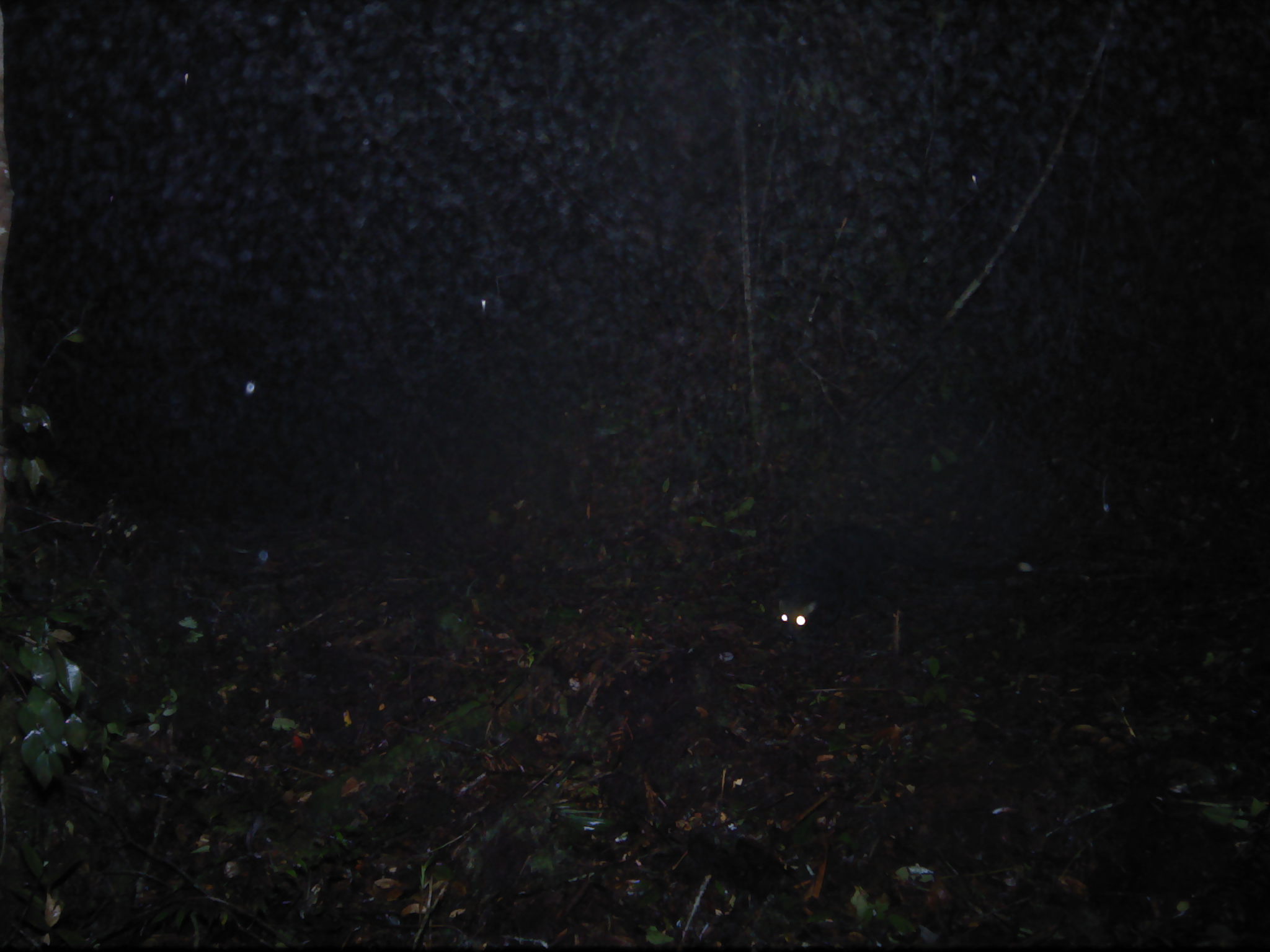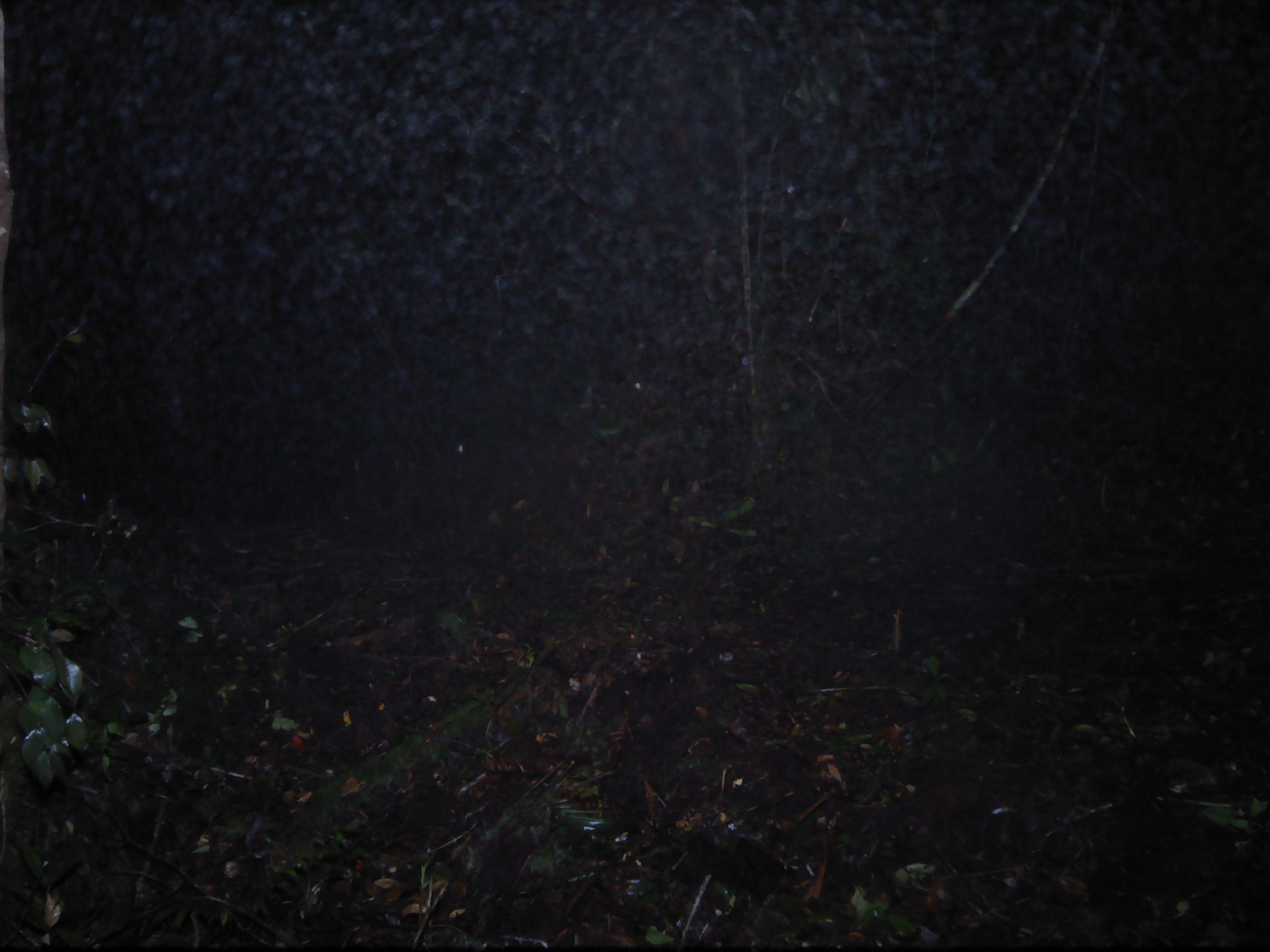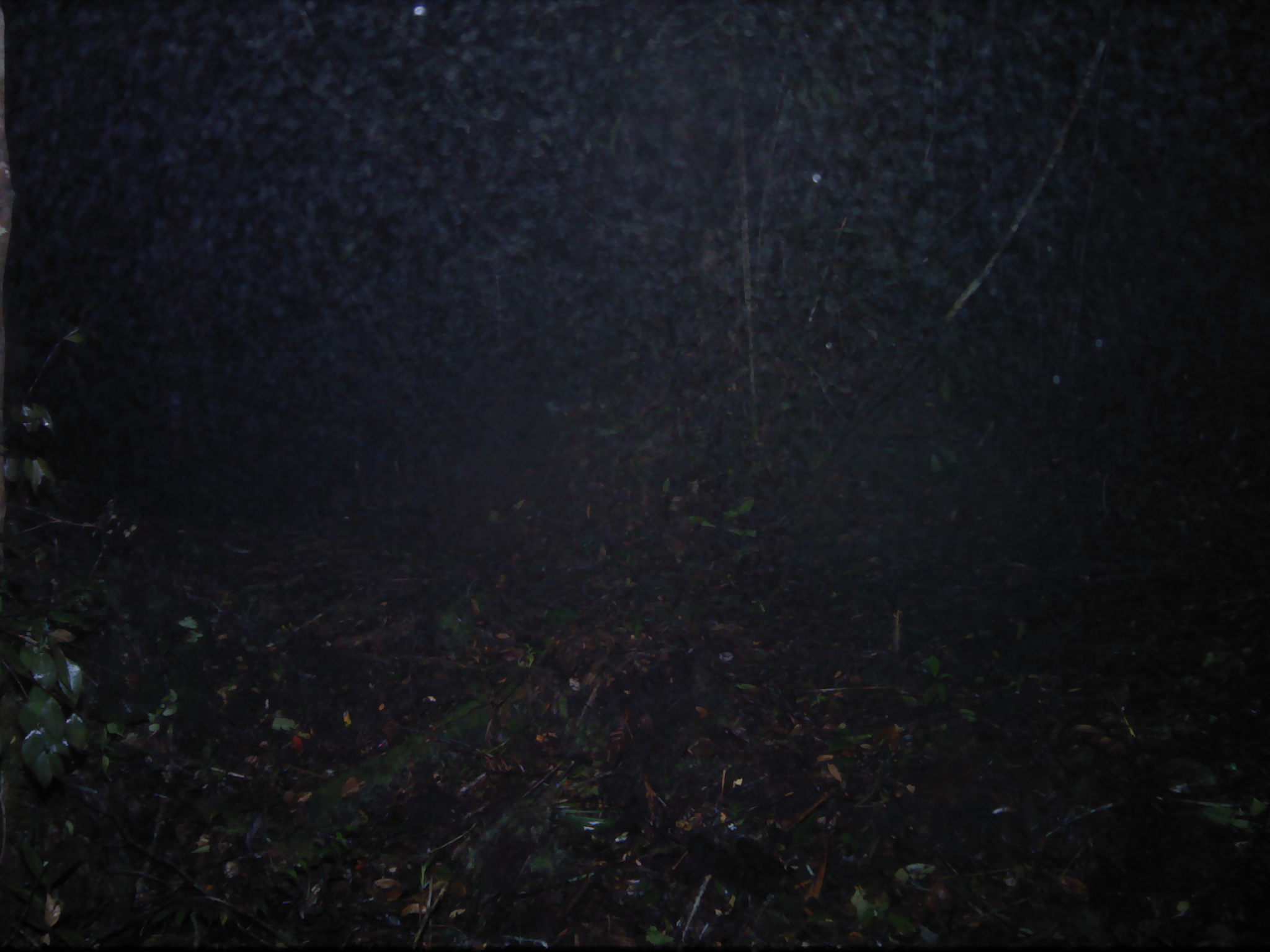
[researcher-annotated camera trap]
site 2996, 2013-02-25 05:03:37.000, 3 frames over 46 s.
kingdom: Animalia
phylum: Chordata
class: Mammalia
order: Carnivora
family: Viverridae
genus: Paguma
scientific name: Paguma larvata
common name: masked palm civet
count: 1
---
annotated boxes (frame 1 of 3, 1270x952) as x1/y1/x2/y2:
paguma larvata: 770/520/1049/641